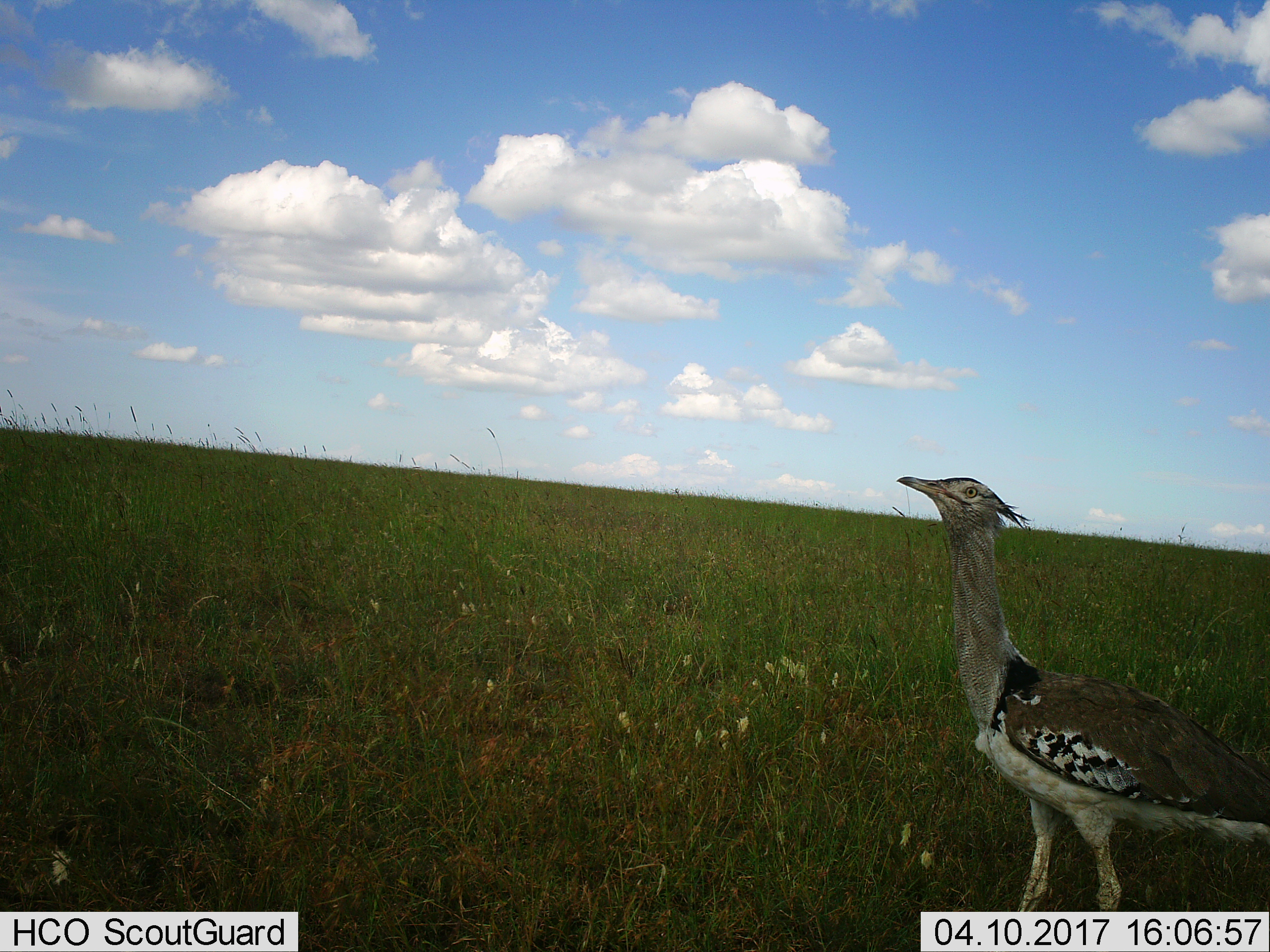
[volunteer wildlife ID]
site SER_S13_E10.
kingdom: Animalia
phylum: Chordata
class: Aves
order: Otidiformes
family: Otididae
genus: Ardeotis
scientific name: Ardeotis kori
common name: kori bustard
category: bustardkori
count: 1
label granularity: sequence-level